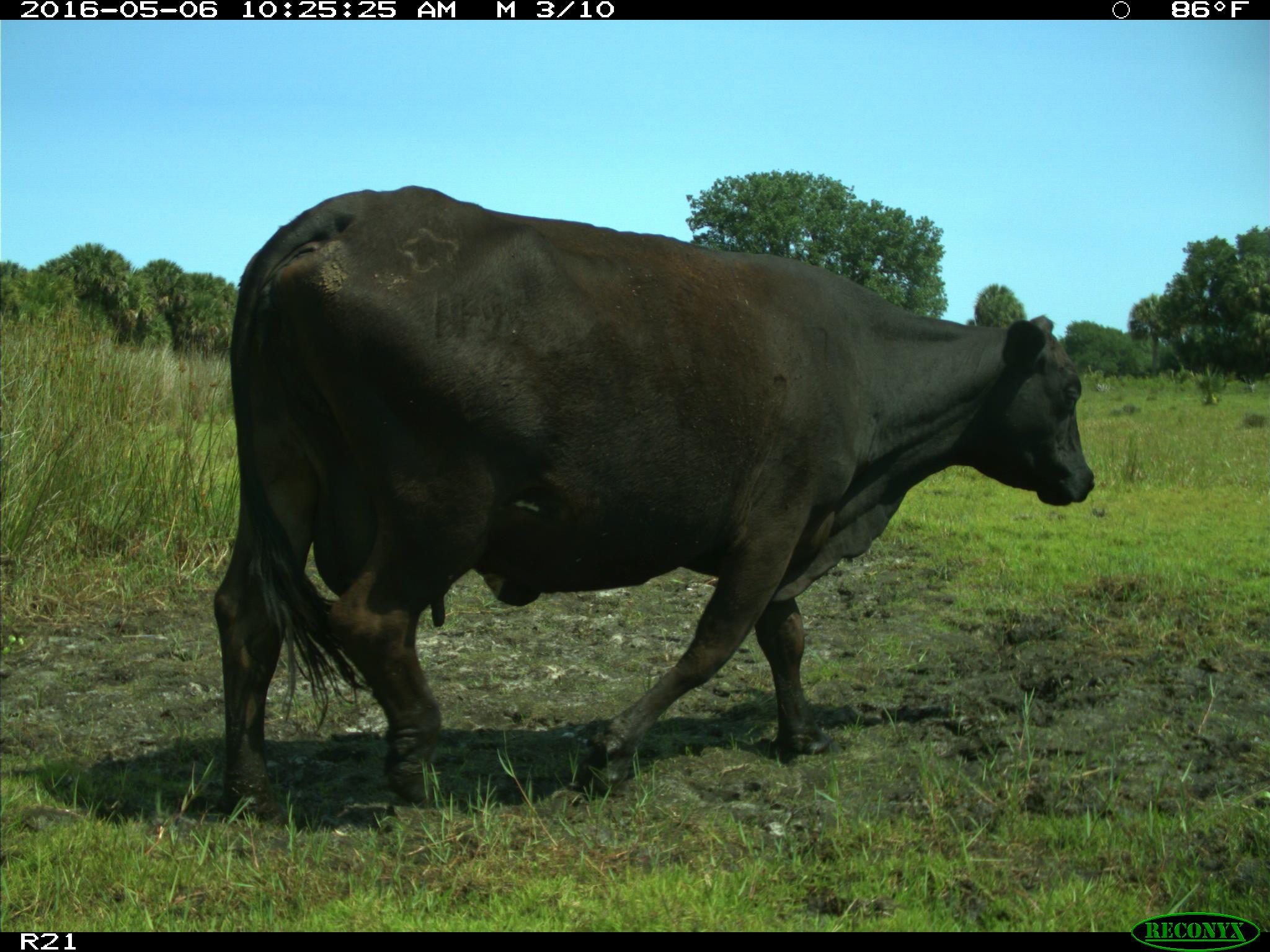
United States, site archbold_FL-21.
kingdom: Animalia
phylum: Chordata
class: Mammalia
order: Artiodactyla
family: Bovidae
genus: Bos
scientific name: Bos taurus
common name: domestic cow